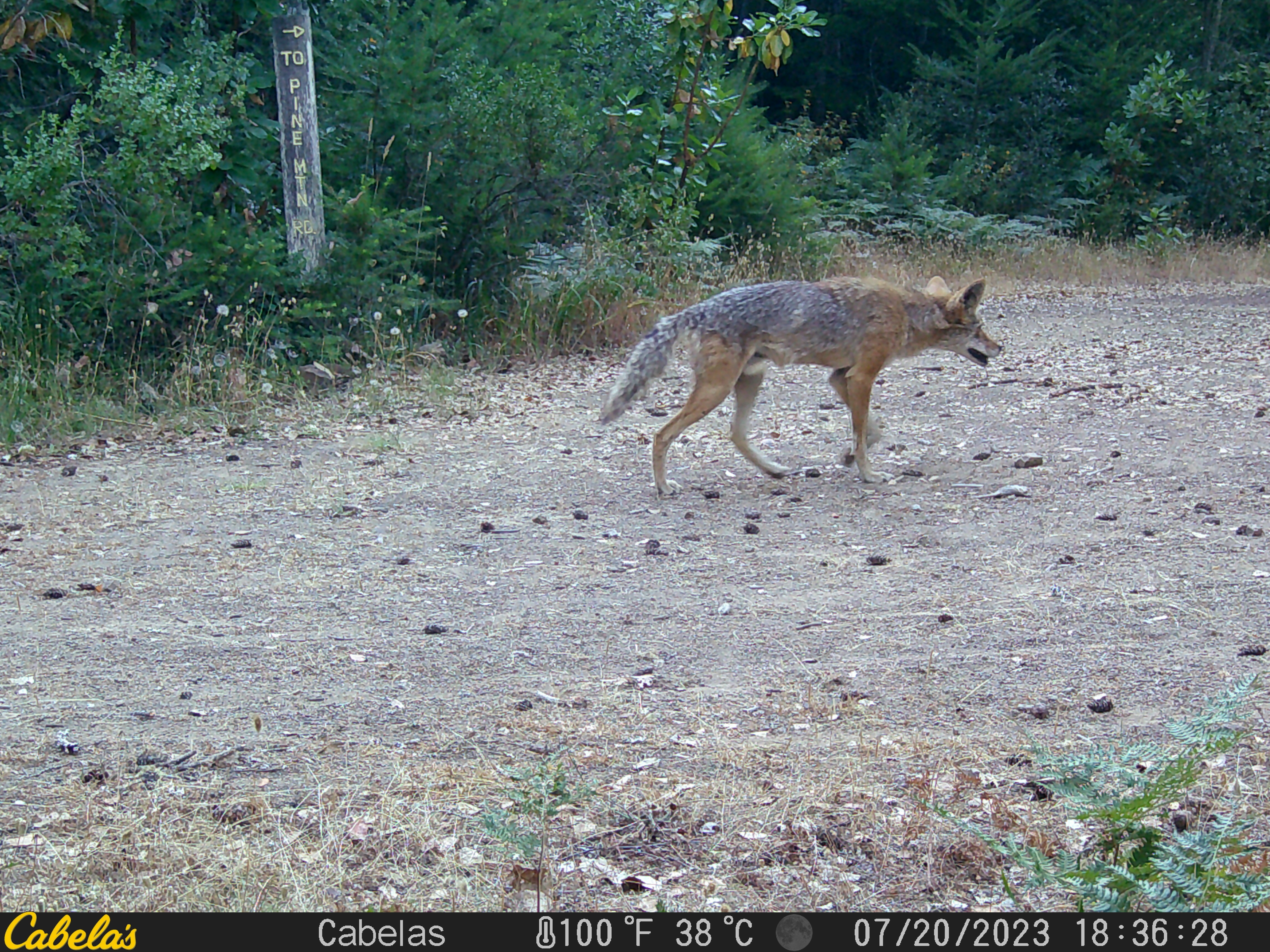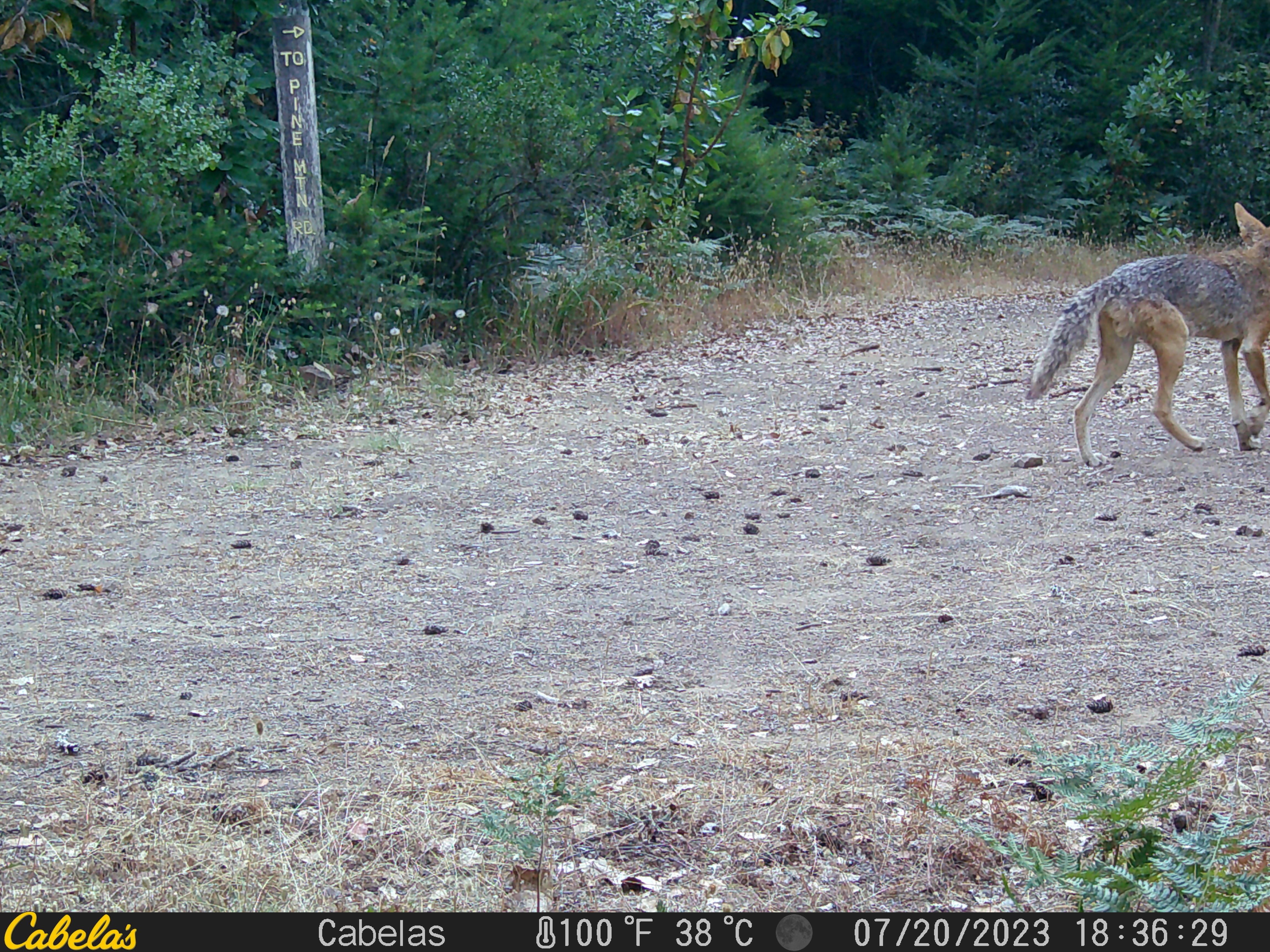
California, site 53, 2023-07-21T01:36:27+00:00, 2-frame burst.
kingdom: Animalia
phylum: Chordata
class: Mammalia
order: Carnivora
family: Canidae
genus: Canis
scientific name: Canis latrans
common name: coyote